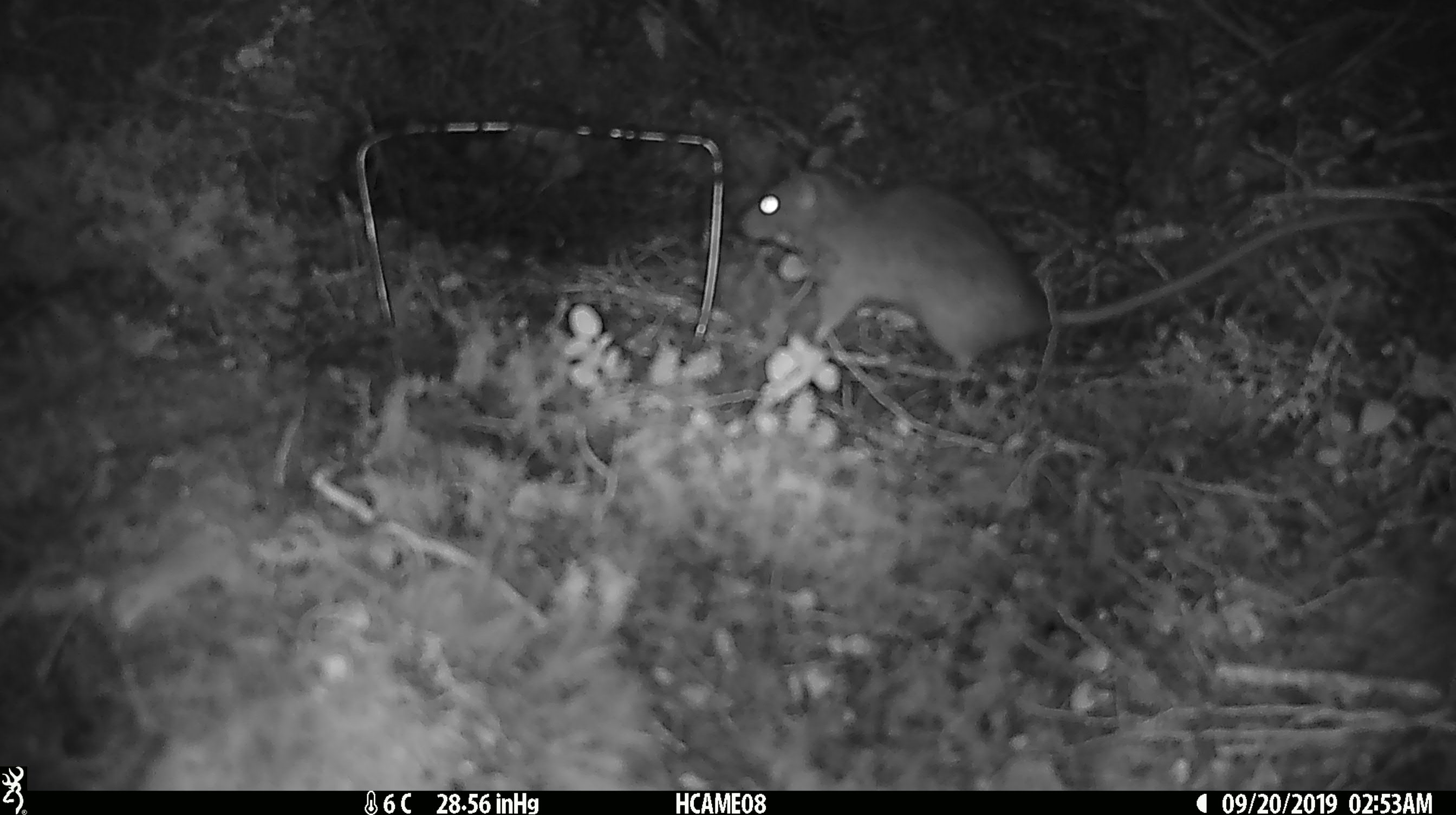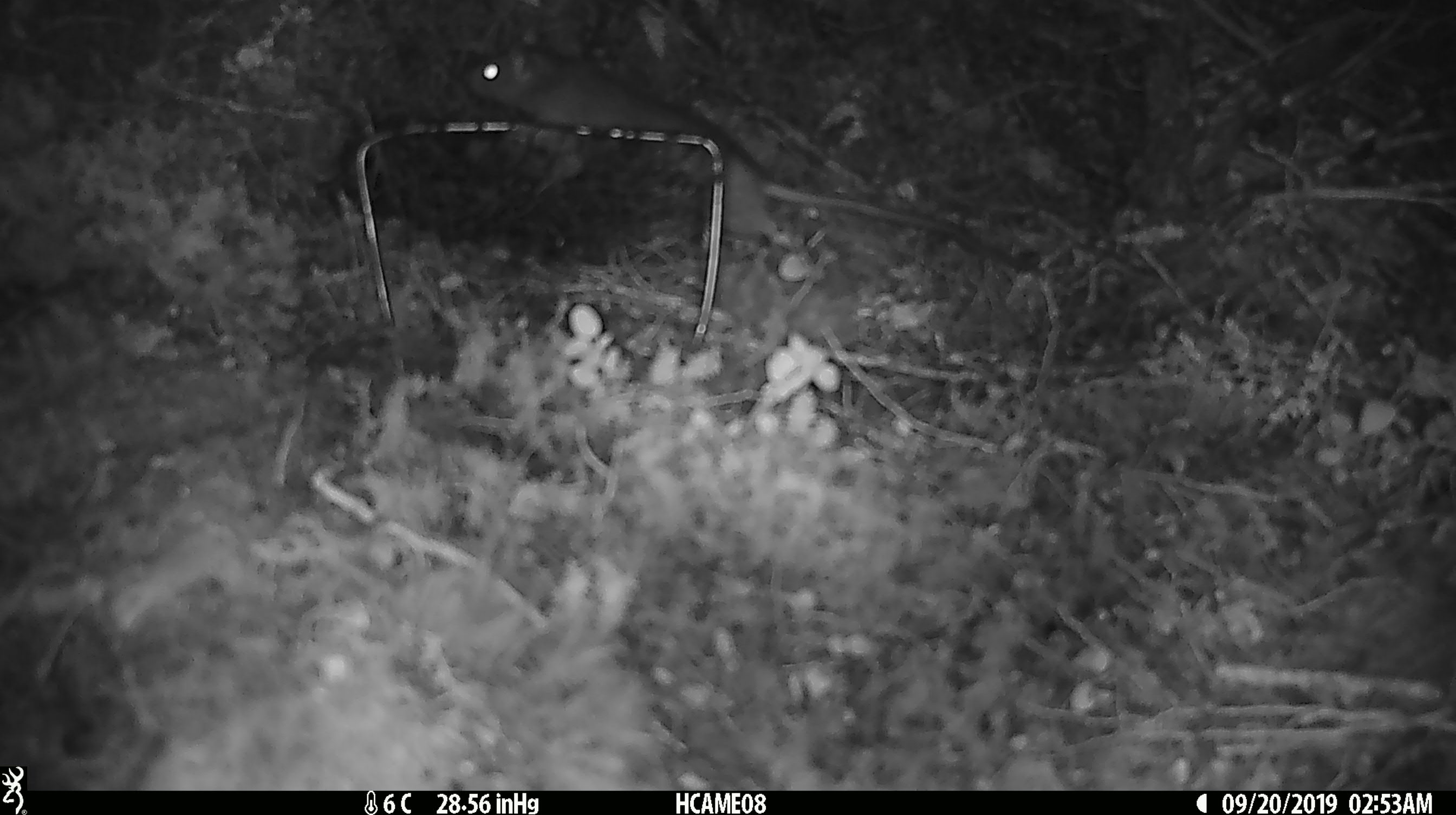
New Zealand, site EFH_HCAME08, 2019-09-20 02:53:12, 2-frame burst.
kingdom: Animalia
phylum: Chordata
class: Mammalia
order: Rodentia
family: Muridae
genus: Rattus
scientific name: Rattus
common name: rat